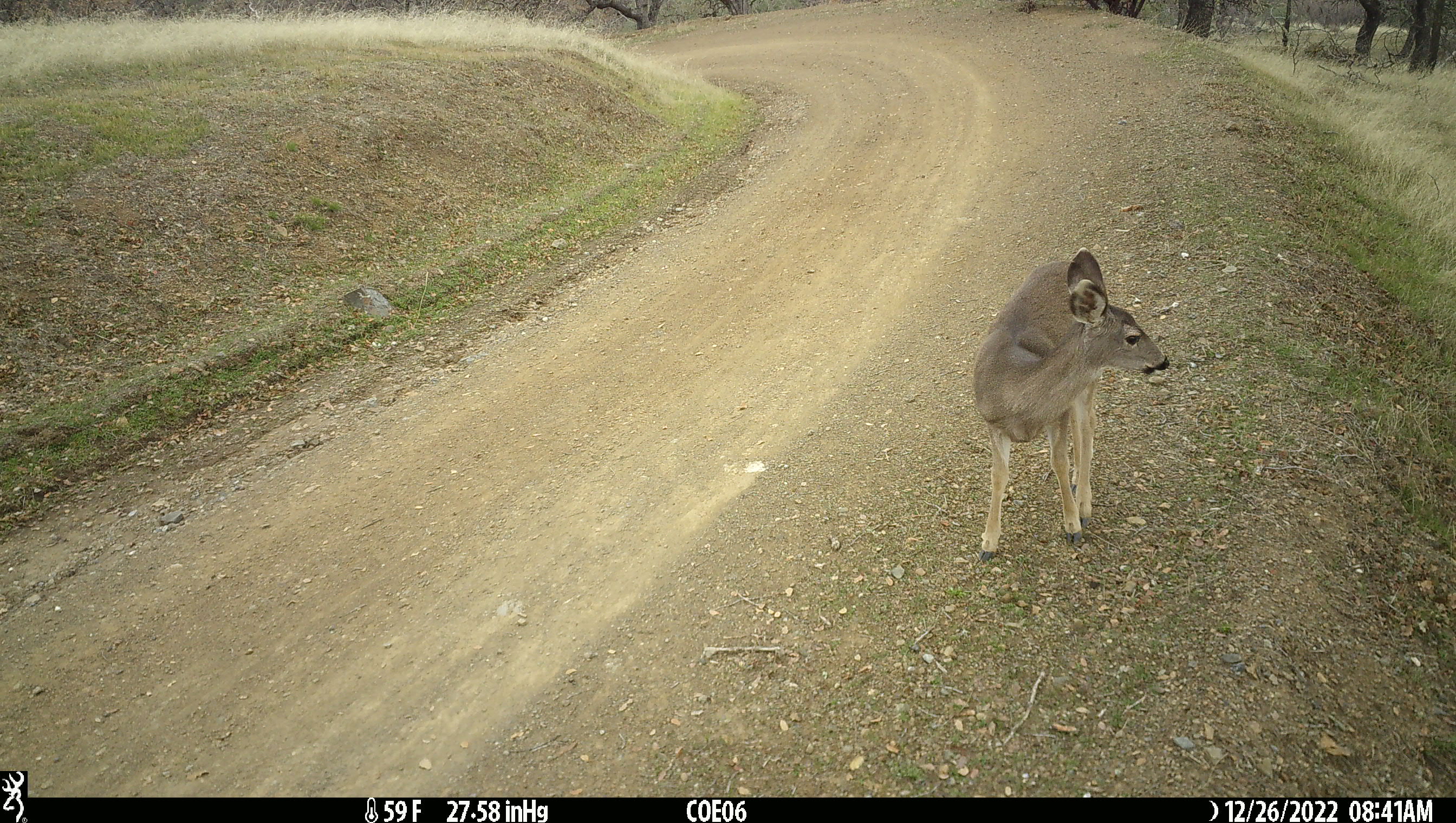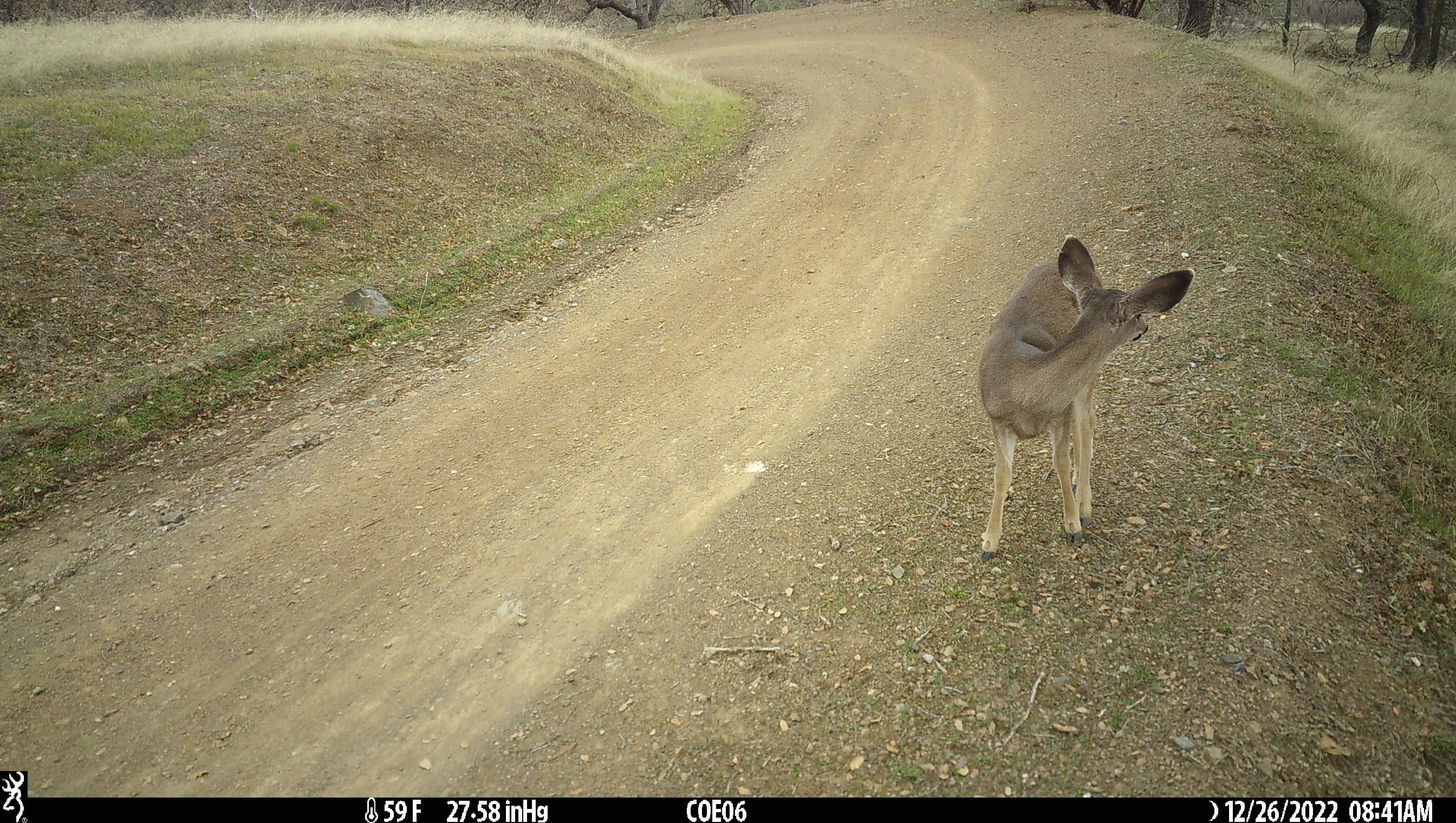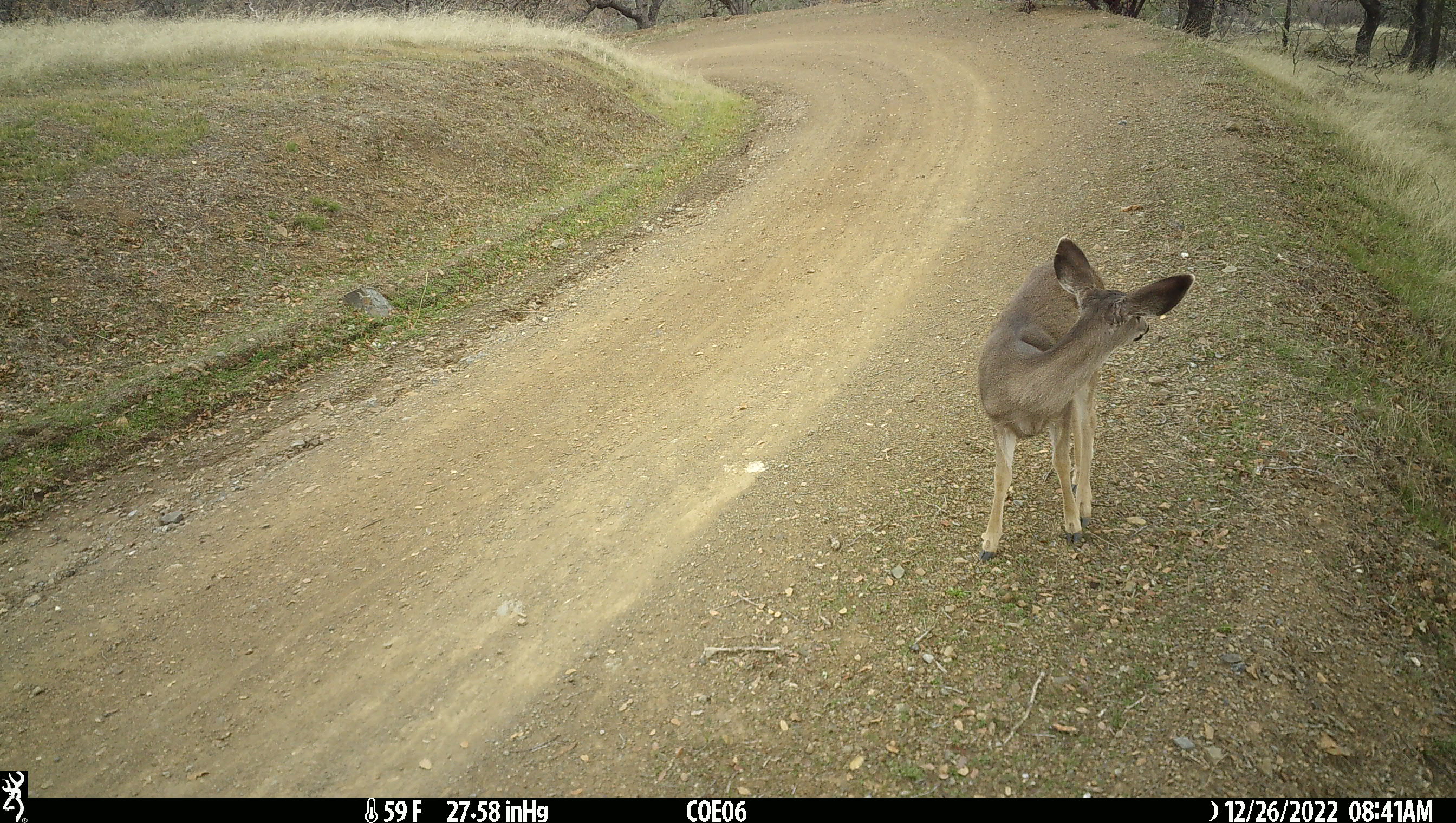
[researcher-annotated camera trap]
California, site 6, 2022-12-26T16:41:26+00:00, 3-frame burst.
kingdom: Animalia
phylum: Chordata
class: Mammalia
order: Artiodactyla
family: Cervidae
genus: Odocoileus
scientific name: Odocoileus hemionus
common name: mule deer